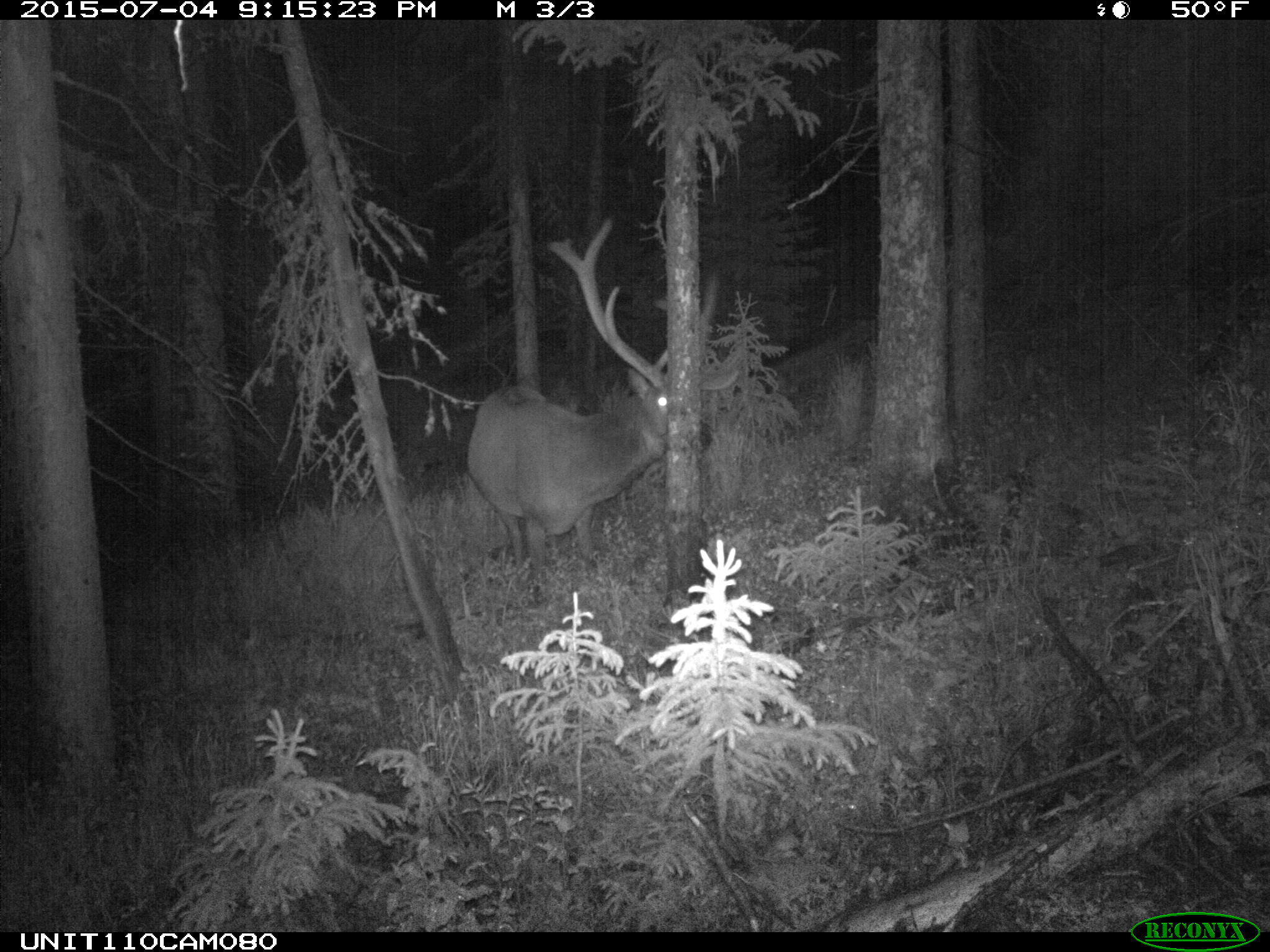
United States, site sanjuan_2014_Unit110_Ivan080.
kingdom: Animalia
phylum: Chordata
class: Mammalia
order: Artiodactyla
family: Cervidae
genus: Cervus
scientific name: Cervus elaphus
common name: red deer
Cervus elaphus (red deer).